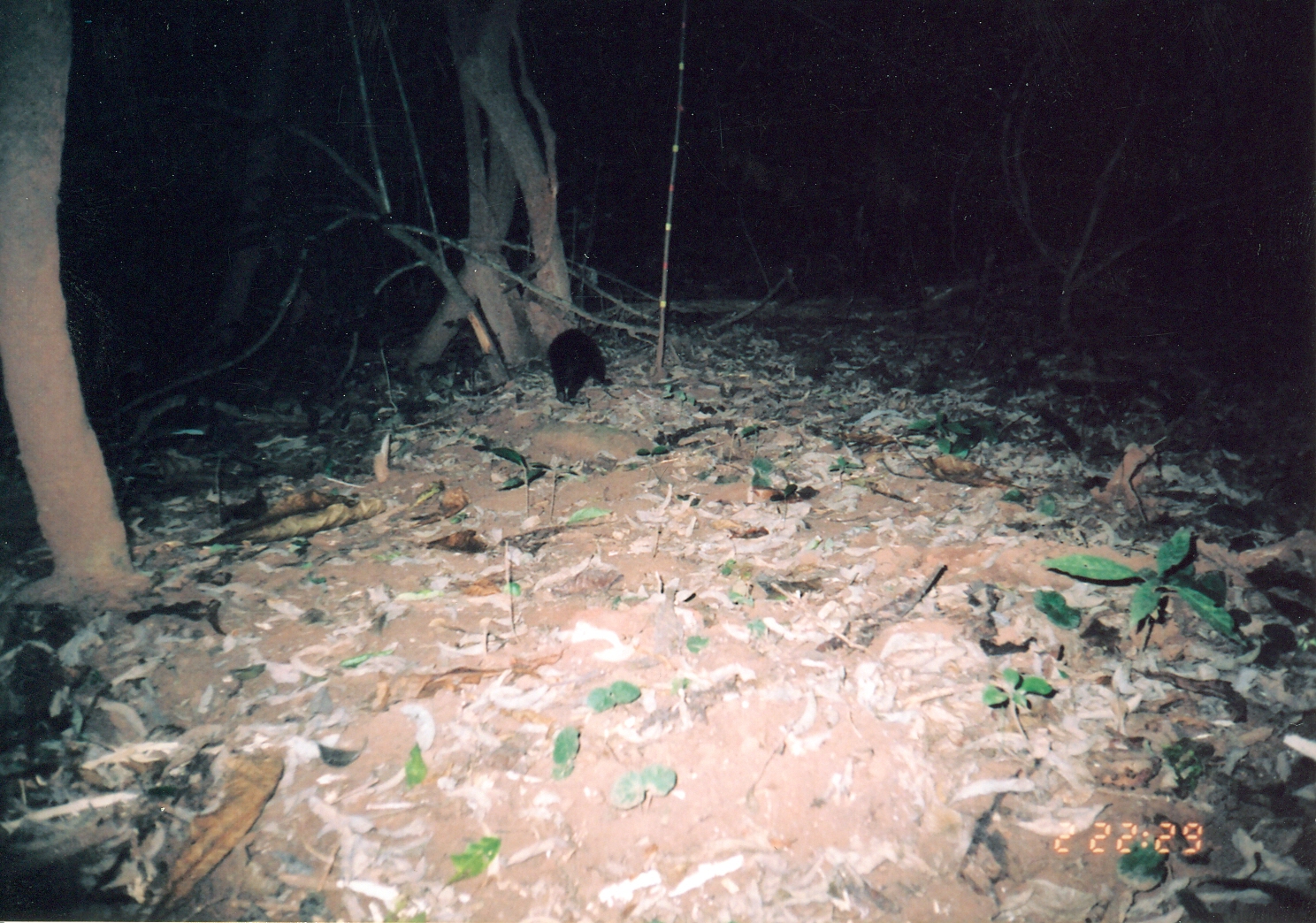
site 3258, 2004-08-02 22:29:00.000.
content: unidentified animal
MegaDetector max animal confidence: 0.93